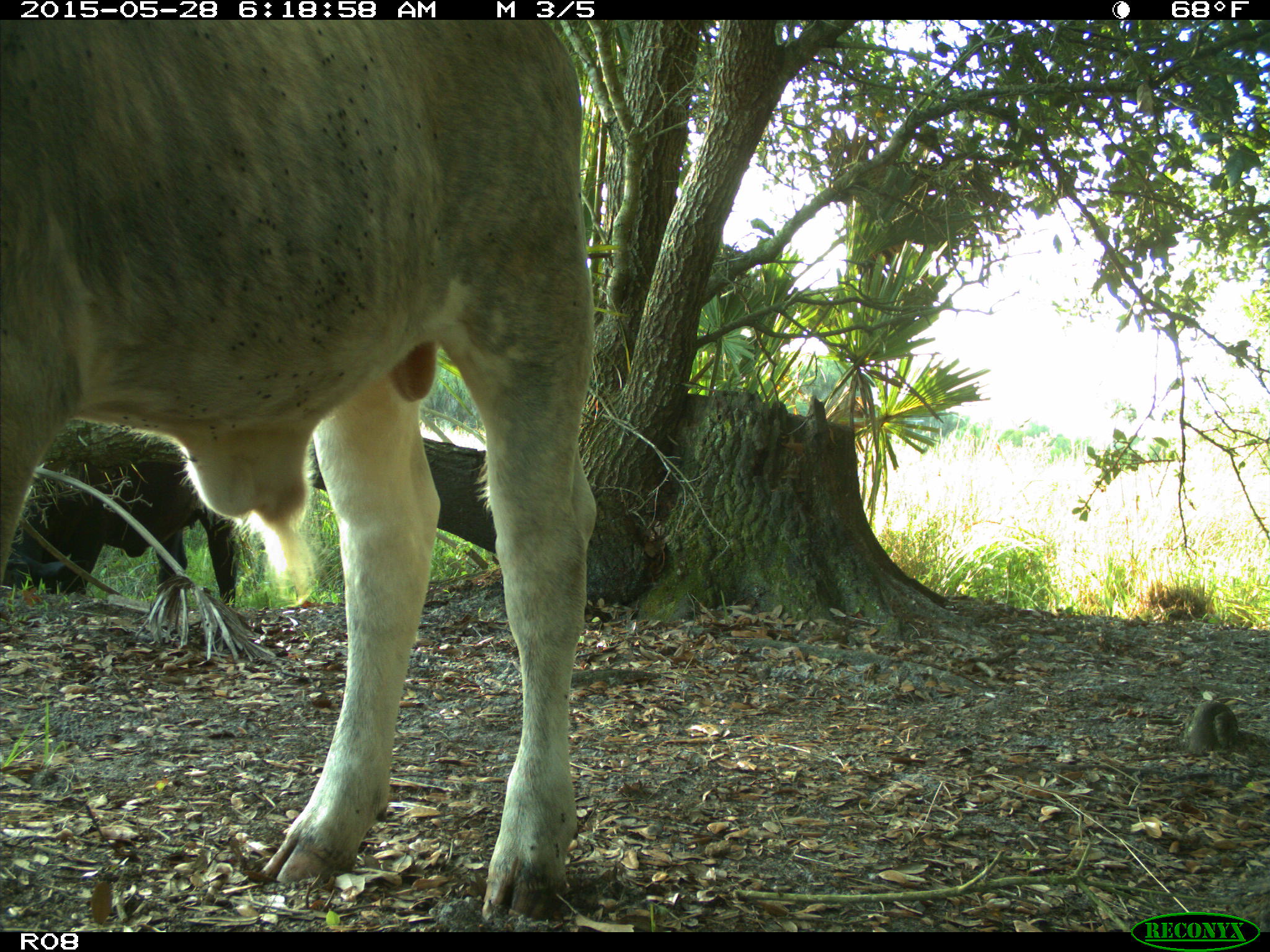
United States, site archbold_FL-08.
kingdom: Animalia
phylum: Chordata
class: Mammalia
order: Artiodactyla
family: Bovidae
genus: Bos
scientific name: Bos taurus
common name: domestic cow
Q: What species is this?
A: Bos taurus (domestic cow).